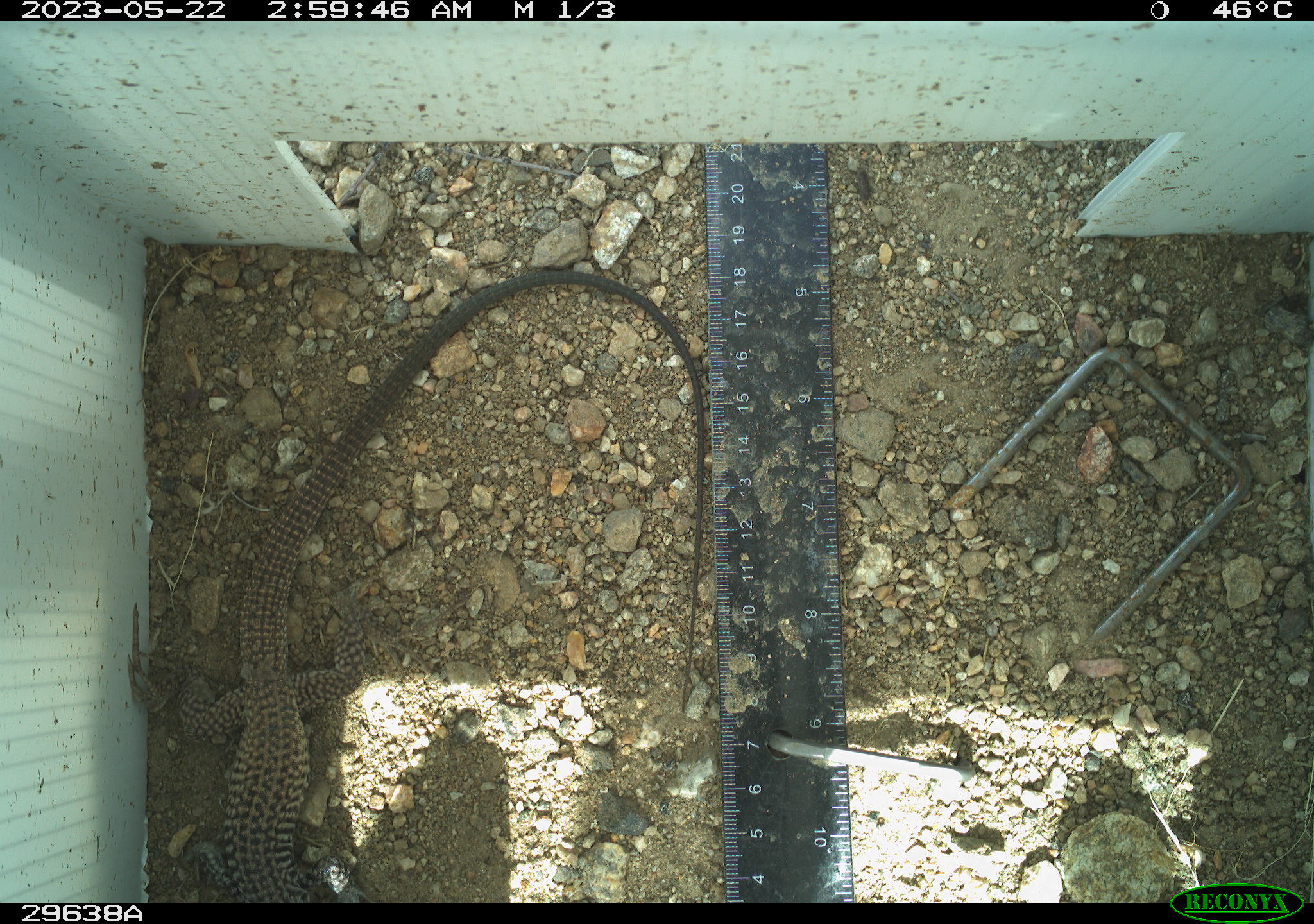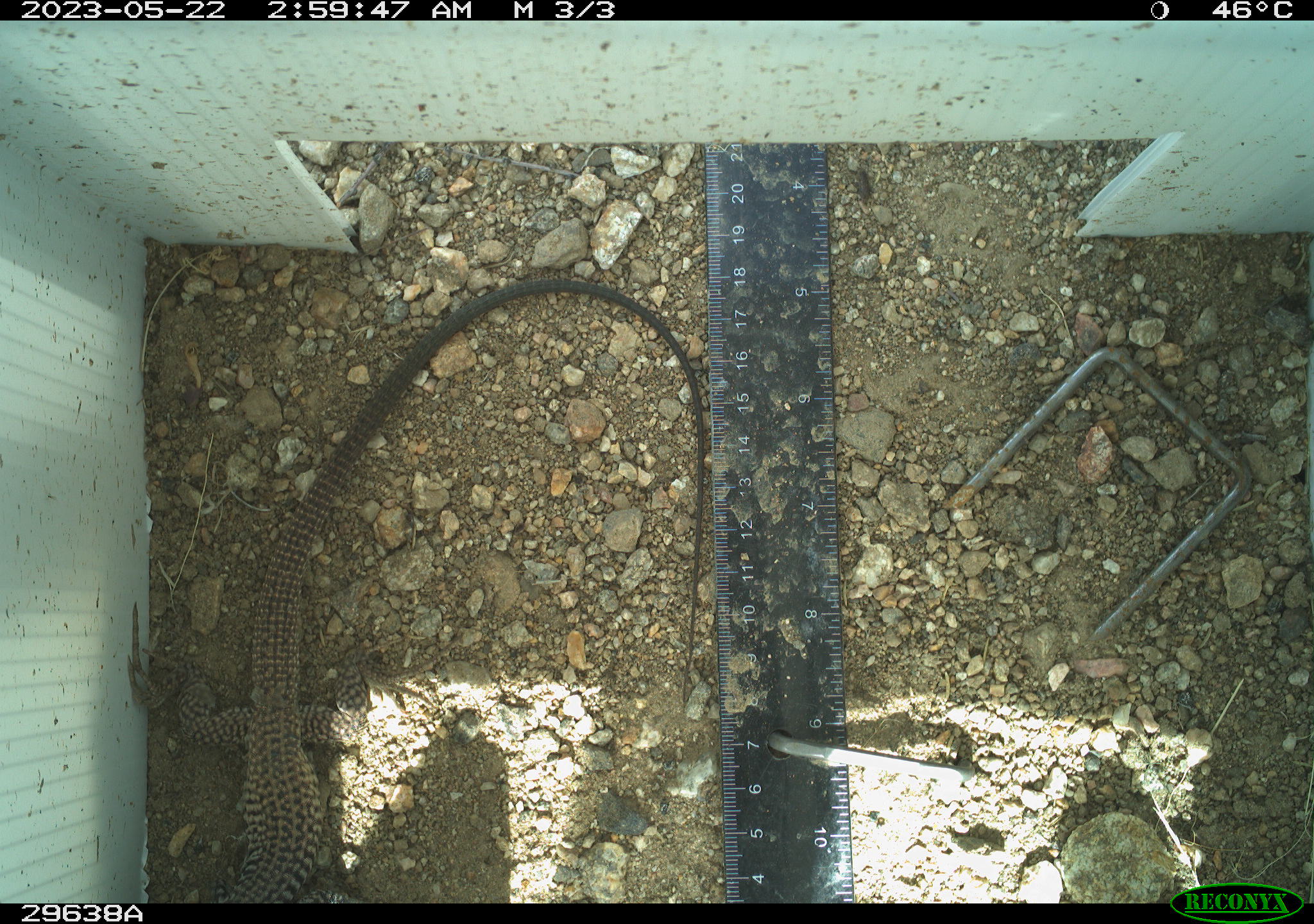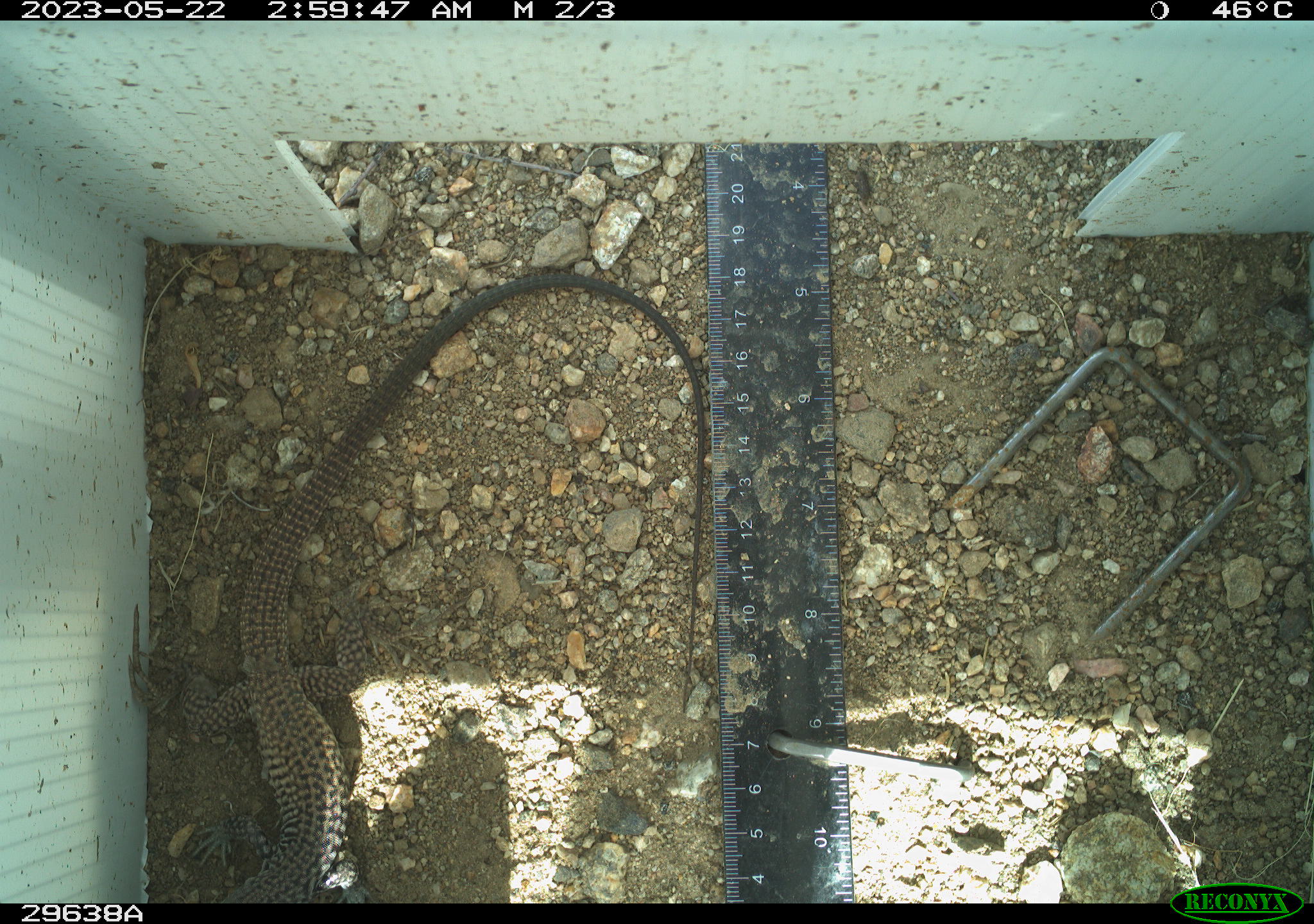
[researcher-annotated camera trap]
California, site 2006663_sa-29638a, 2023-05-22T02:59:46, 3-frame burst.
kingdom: Animalia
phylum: Chordata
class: Reptilia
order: Squamata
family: Teiidae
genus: Aspidoscelis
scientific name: Aspidoscelis tigris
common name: western whiptail